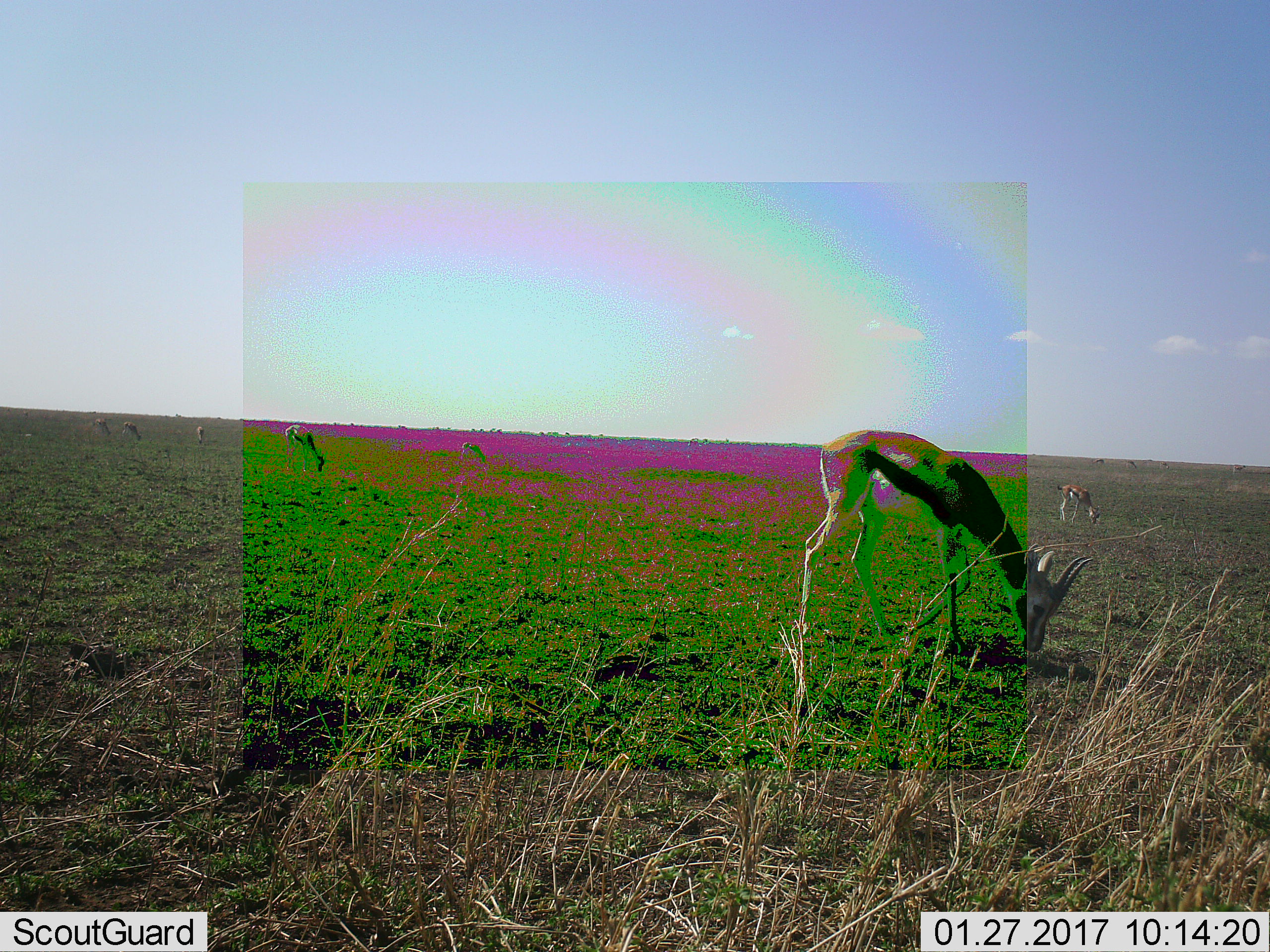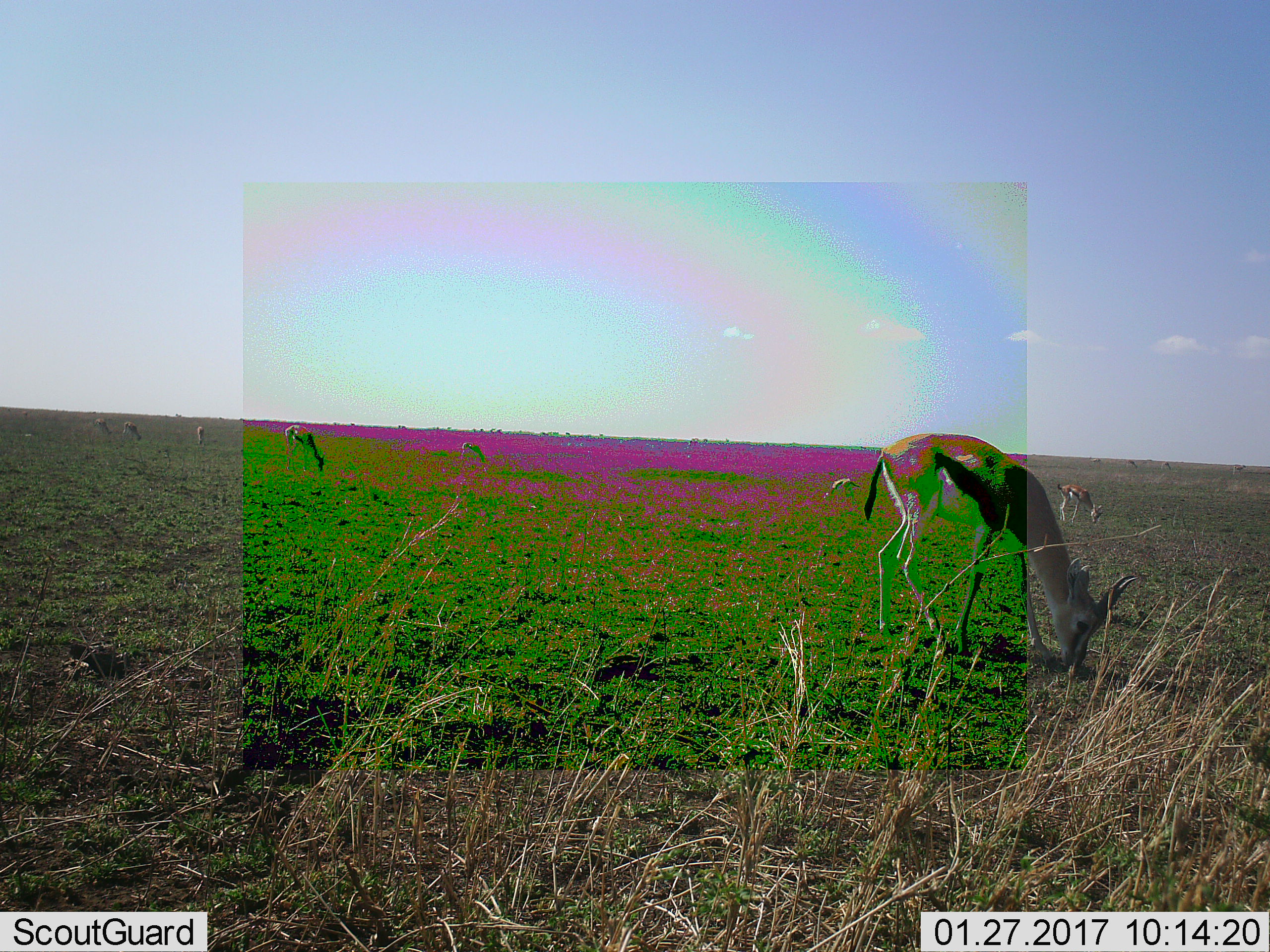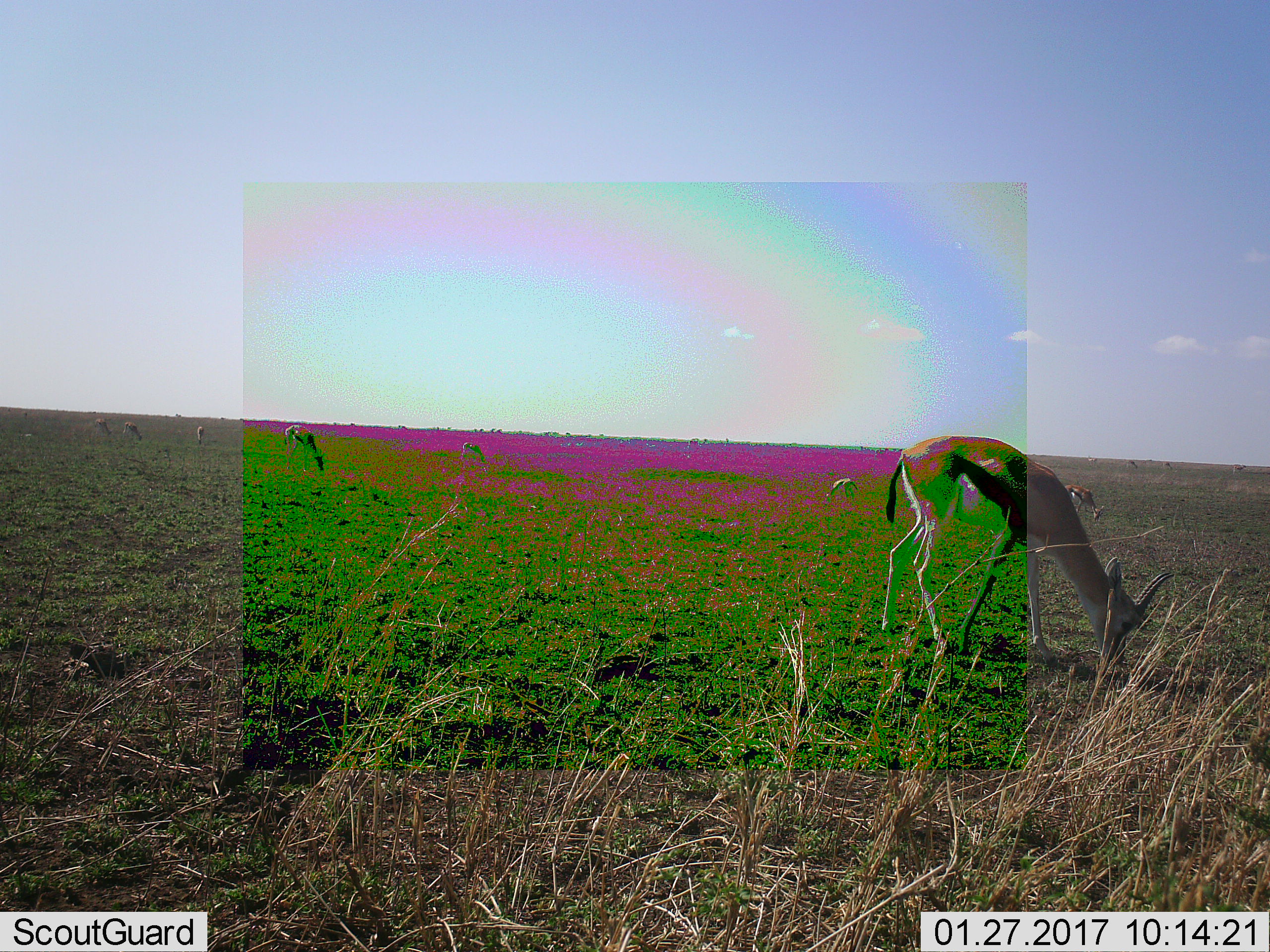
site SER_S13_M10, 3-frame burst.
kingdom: Animalia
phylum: Chordata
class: Mammalia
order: Artiodactyla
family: Bovidae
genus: Eudorcas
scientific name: Eudorcas thomsonii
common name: thomson's gazelle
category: gazellethomsons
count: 6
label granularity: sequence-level